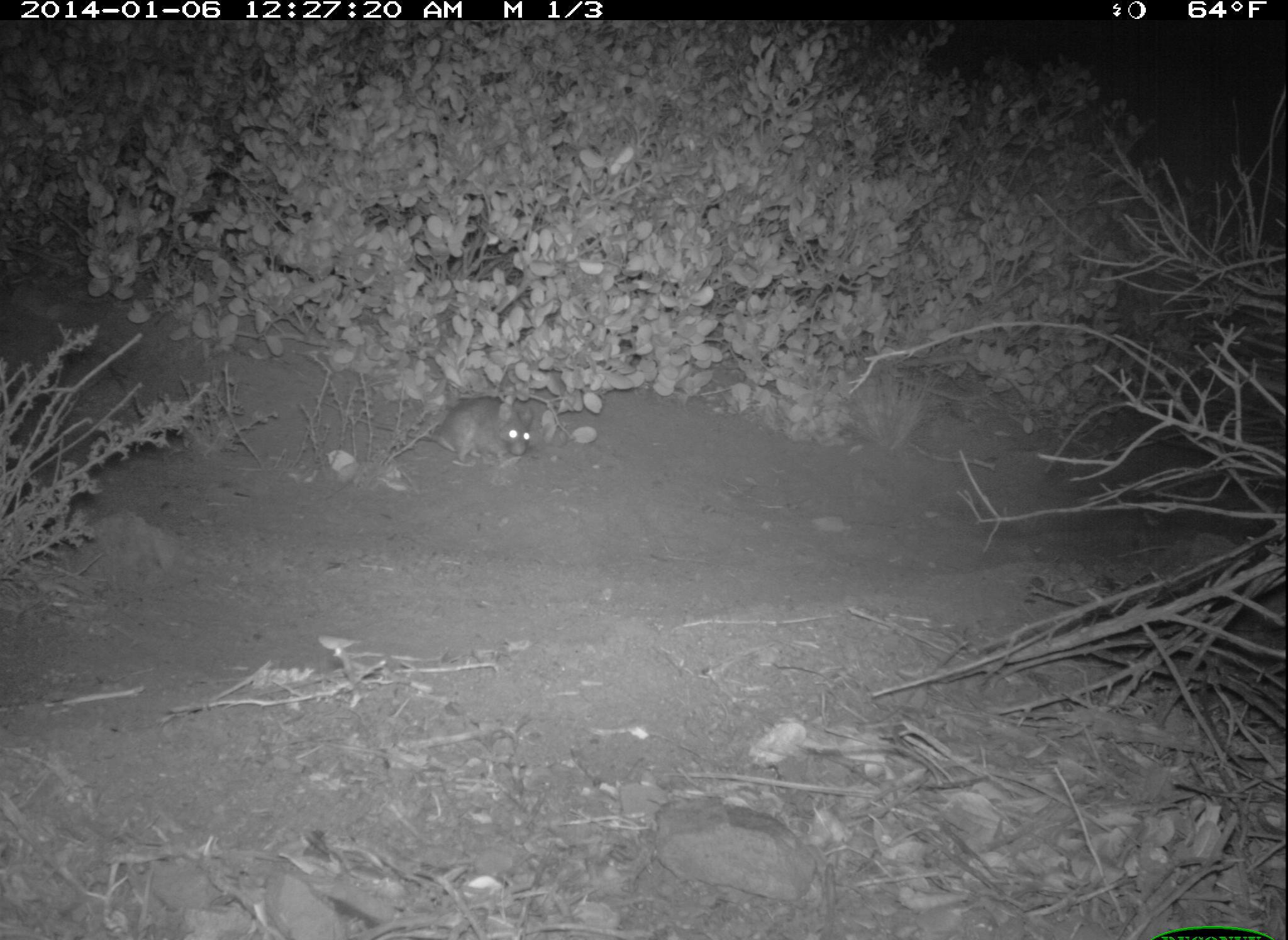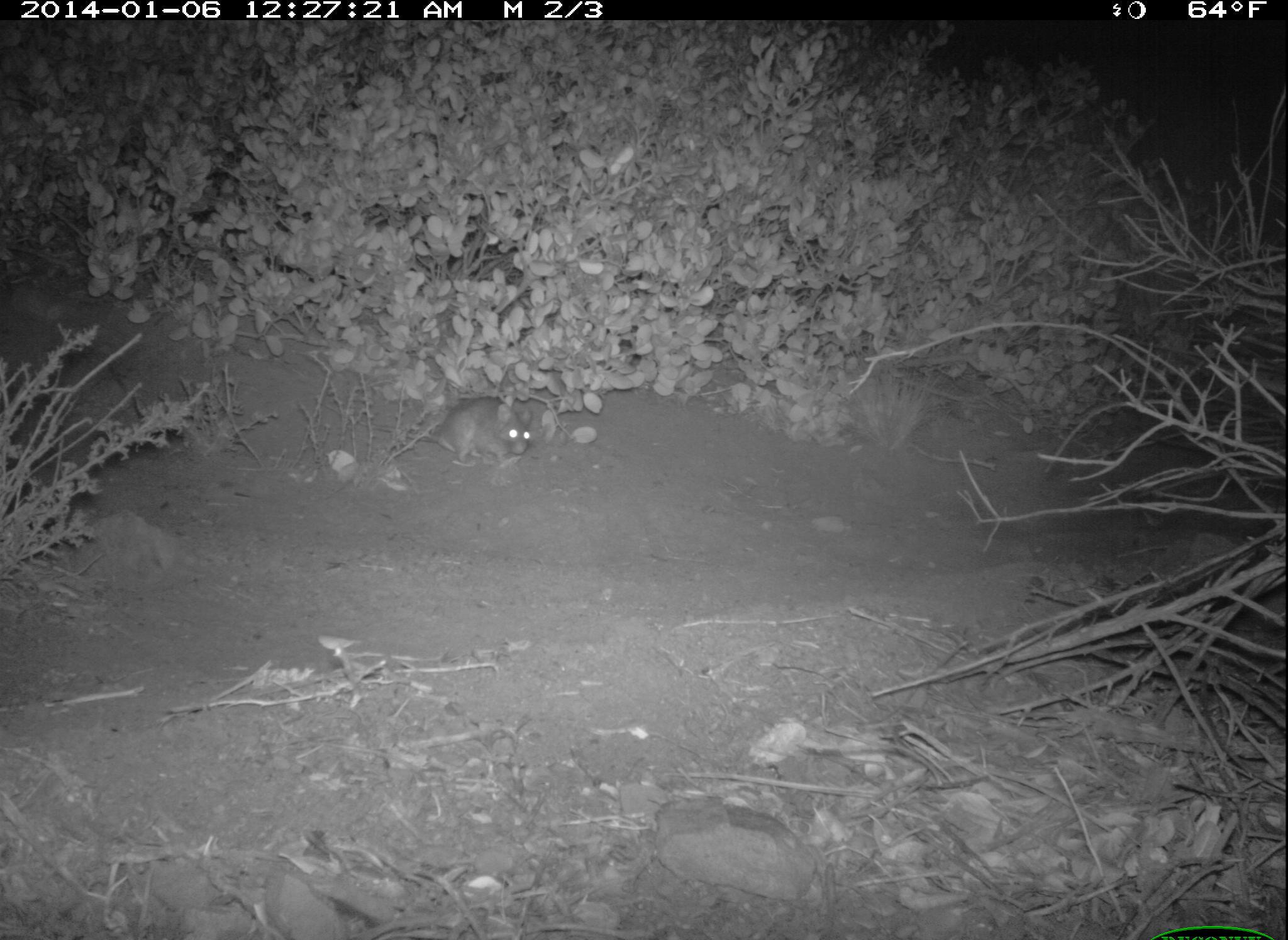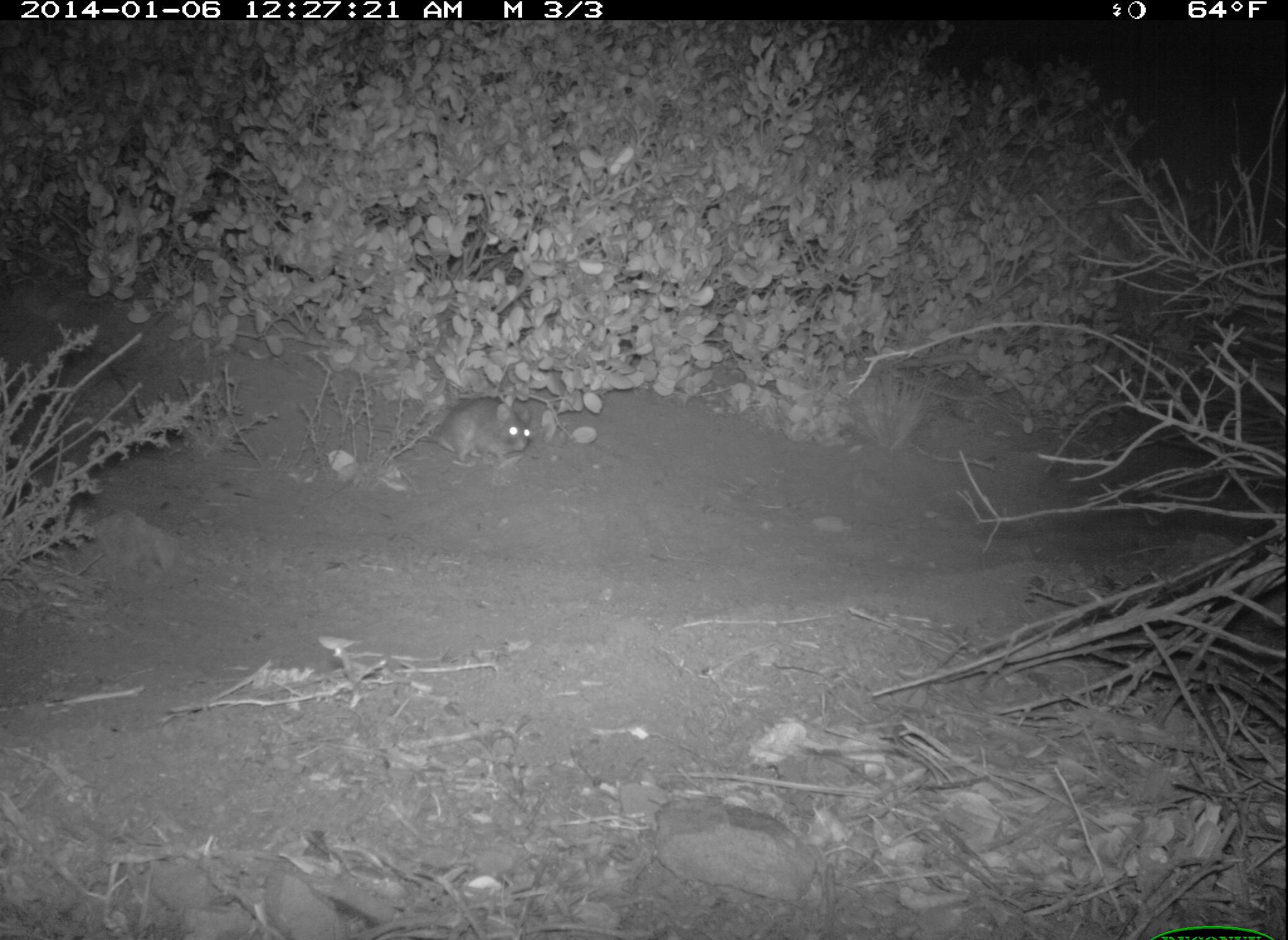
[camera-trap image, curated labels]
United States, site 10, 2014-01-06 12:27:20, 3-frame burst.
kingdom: Animalia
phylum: Chordata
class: Mammalia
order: Rodentia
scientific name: Rodentia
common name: rodent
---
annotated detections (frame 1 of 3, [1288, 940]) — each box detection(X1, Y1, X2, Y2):
rodent: detection(325, 397, 531, 463)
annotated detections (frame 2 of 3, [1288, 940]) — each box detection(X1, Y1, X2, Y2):
rodent: detection(326, 397, 531, 465)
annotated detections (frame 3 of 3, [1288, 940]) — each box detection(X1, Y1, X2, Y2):
rodent: detection(323, 396, 530, 466)